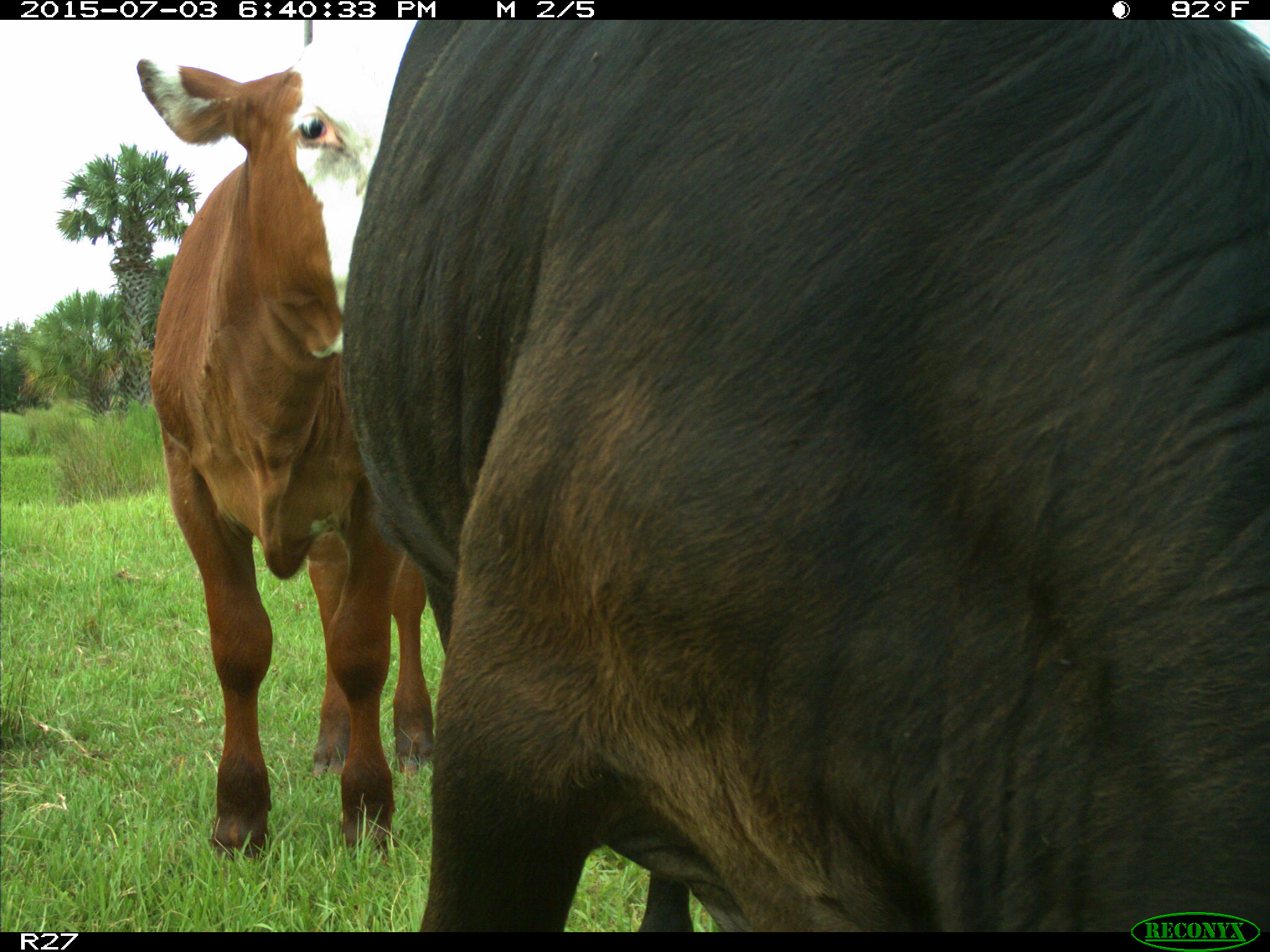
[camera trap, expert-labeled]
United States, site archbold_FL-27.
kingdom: Animalia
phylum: Chordata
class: Mammalia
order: Artiodactyla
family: Bovidae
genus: Bos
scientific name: Bos taurus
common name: domestic cow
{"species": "Bos taurus (domestic cow)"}